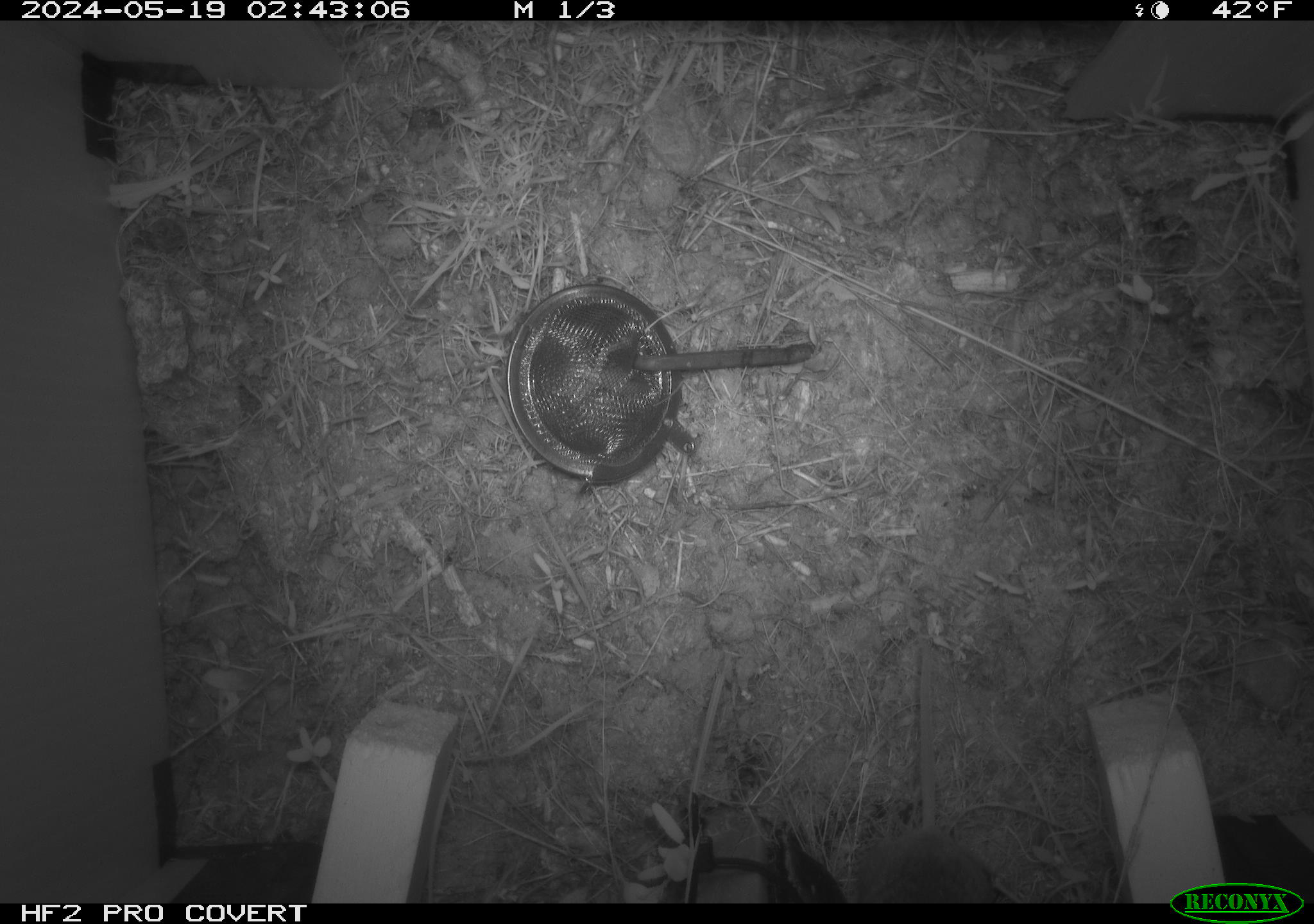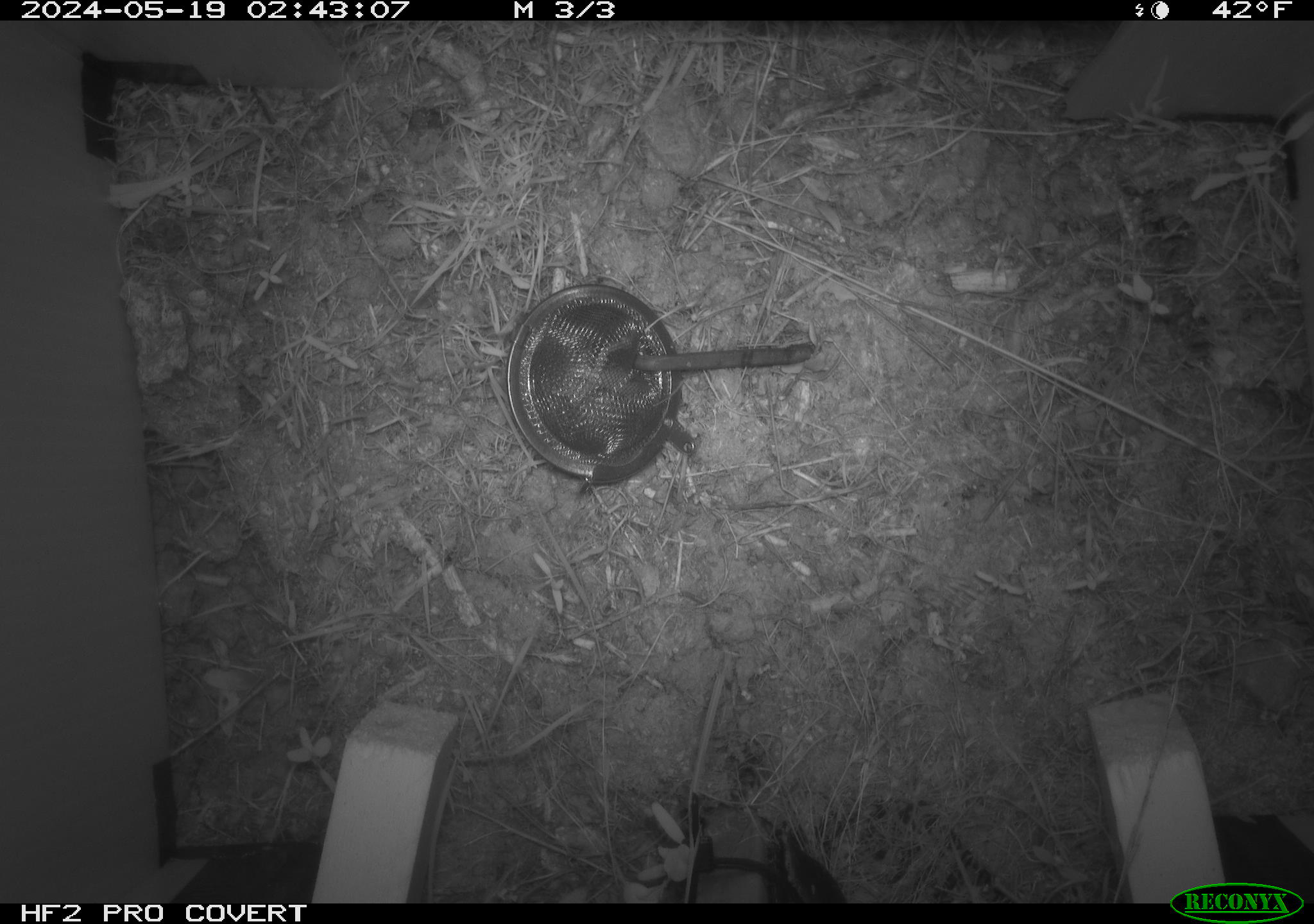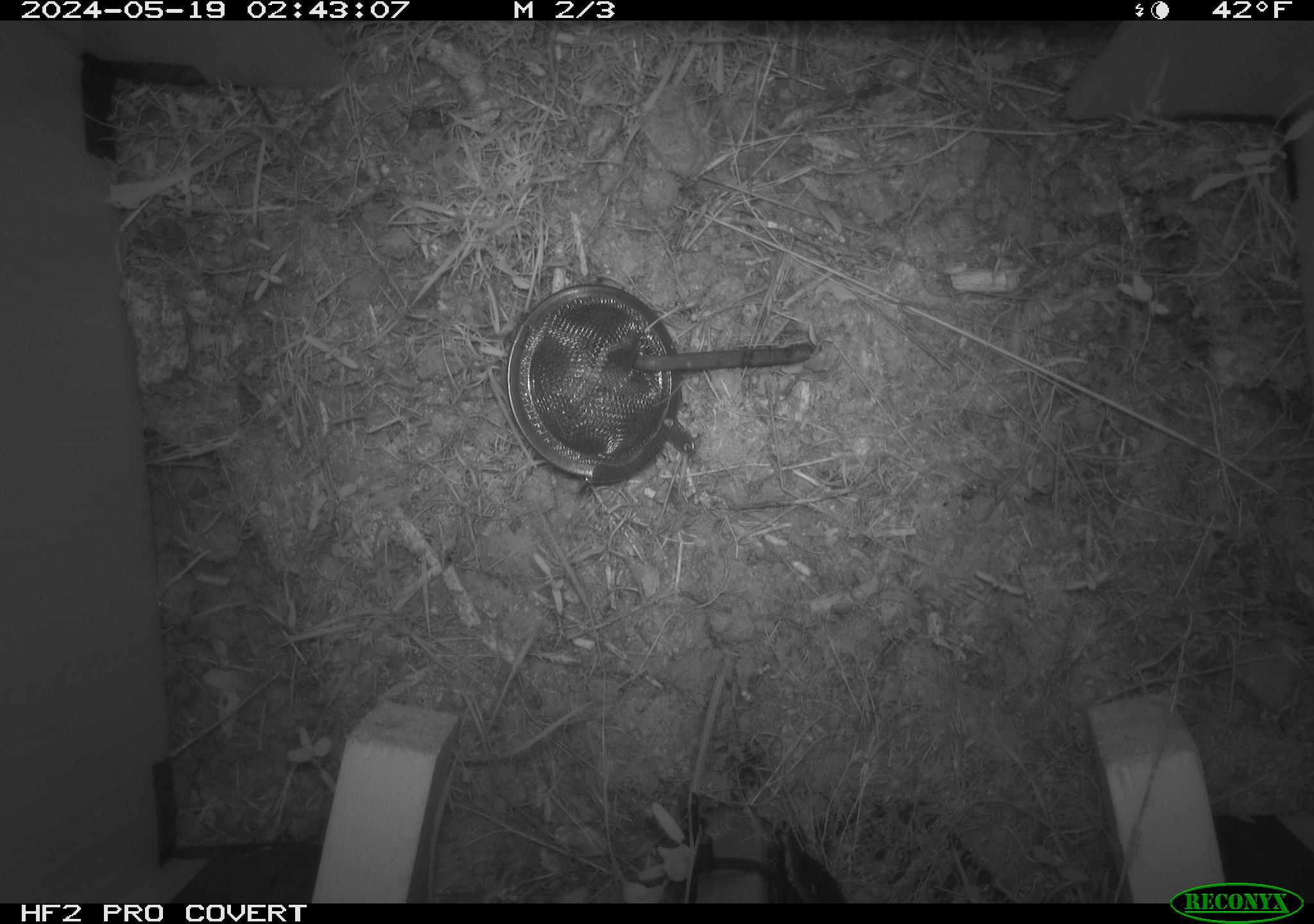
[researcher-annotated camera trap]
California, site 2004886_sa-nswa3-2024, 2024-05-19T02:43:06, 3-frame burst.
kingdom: Animalia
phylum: Chordata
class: Mammalia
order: Rodentia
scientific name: Rodentia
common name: rodent